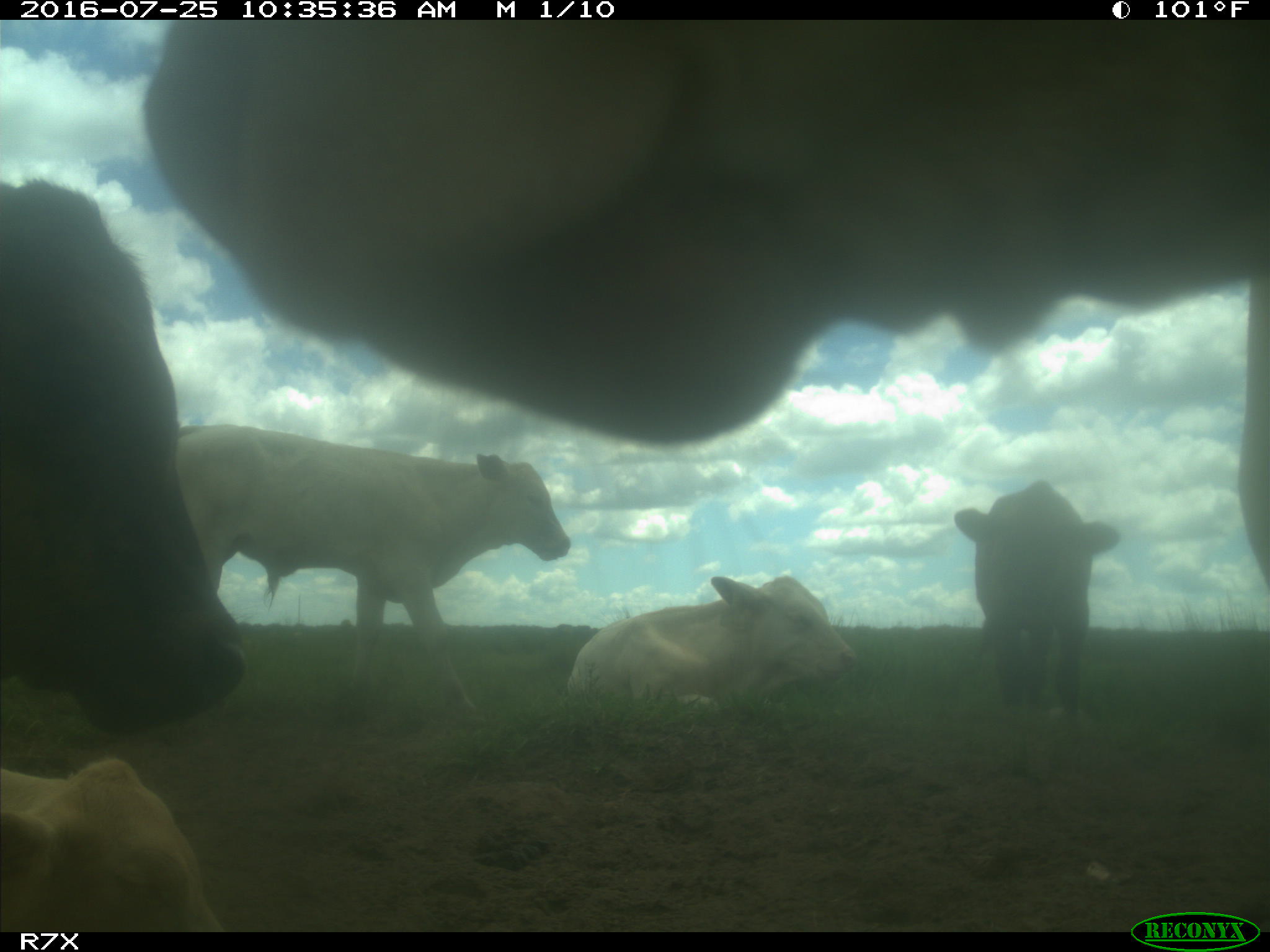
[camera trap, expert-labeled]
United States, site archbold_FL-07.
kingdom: Animalia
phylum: Chordata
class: Mammalia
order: Artiodactyla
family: Bovidae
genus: Bos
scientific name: Bos taurus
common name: domestic cow